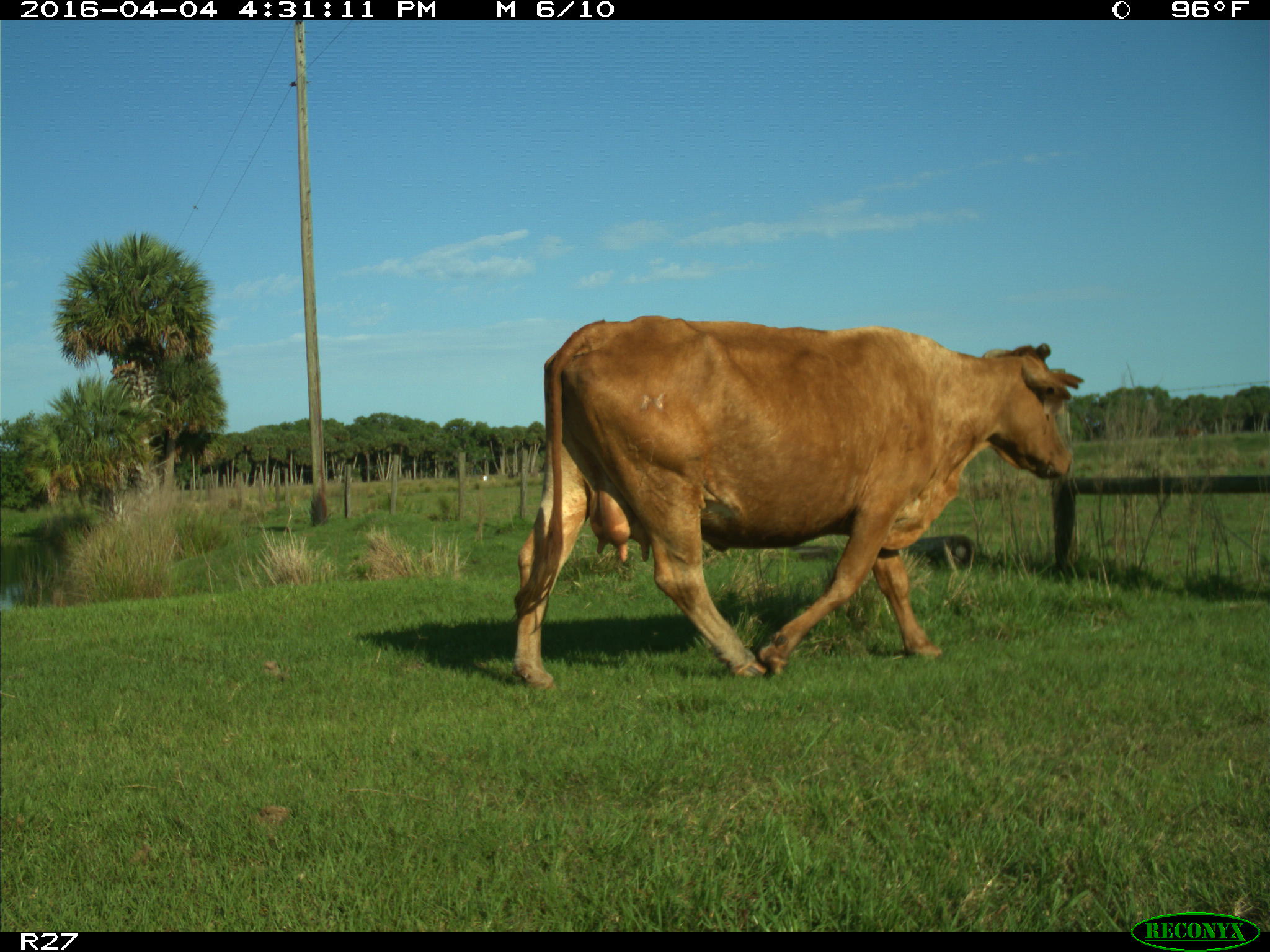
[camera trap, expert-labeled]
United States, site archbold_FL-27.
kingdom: Animalia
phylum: Chordata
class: Mammalia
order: Artiodactyla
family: Bovidae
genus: Bos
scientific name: Bos taurus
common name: domestic cow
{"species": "Bos taurus (domestic cow)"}